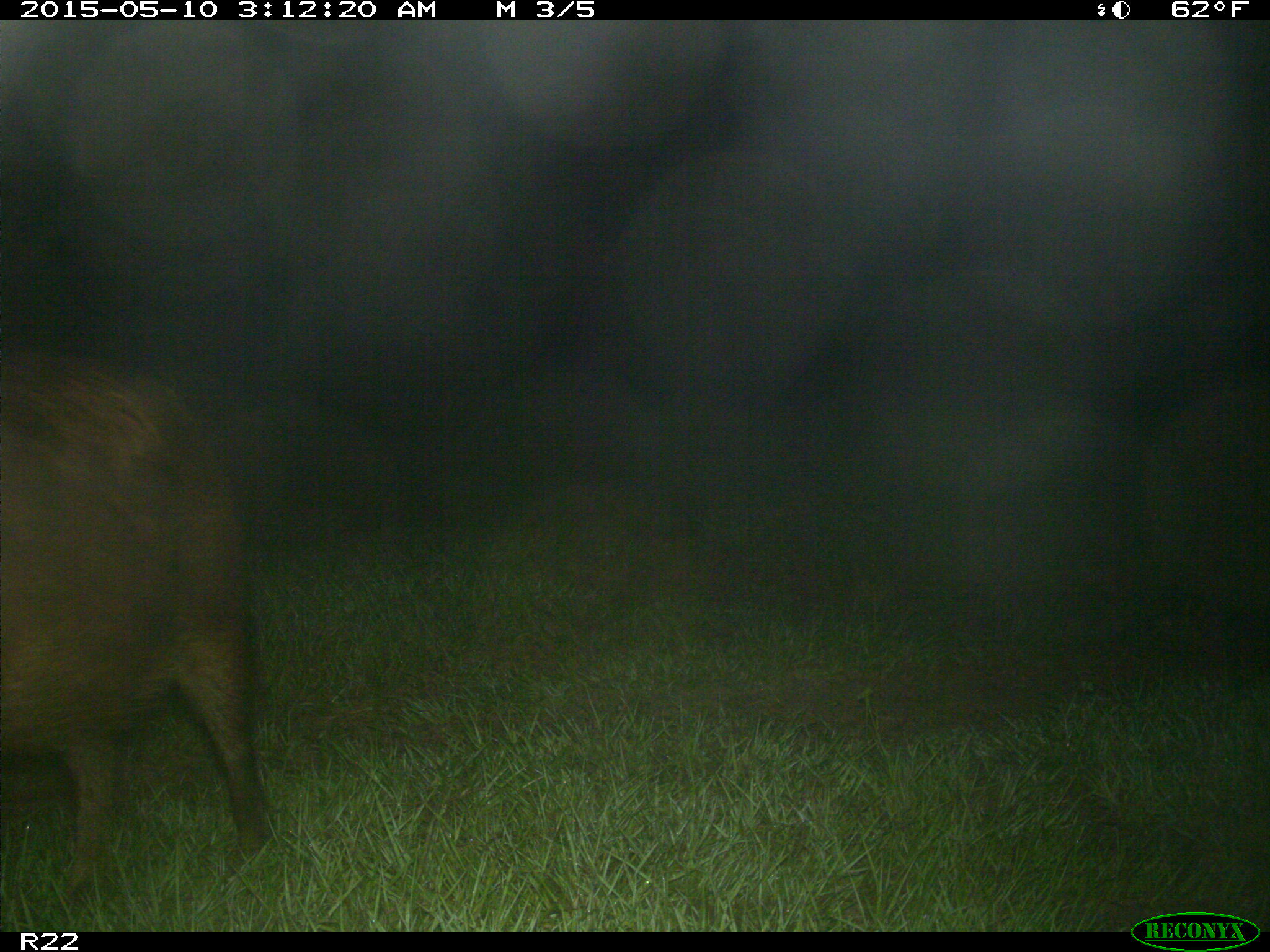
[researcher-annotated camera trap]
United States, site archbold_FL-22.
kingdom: Animalia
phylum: Chordata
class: Mammalia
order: Artiodactyla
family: Suidae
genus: Sus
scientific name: Sus scrofa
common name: wild boar